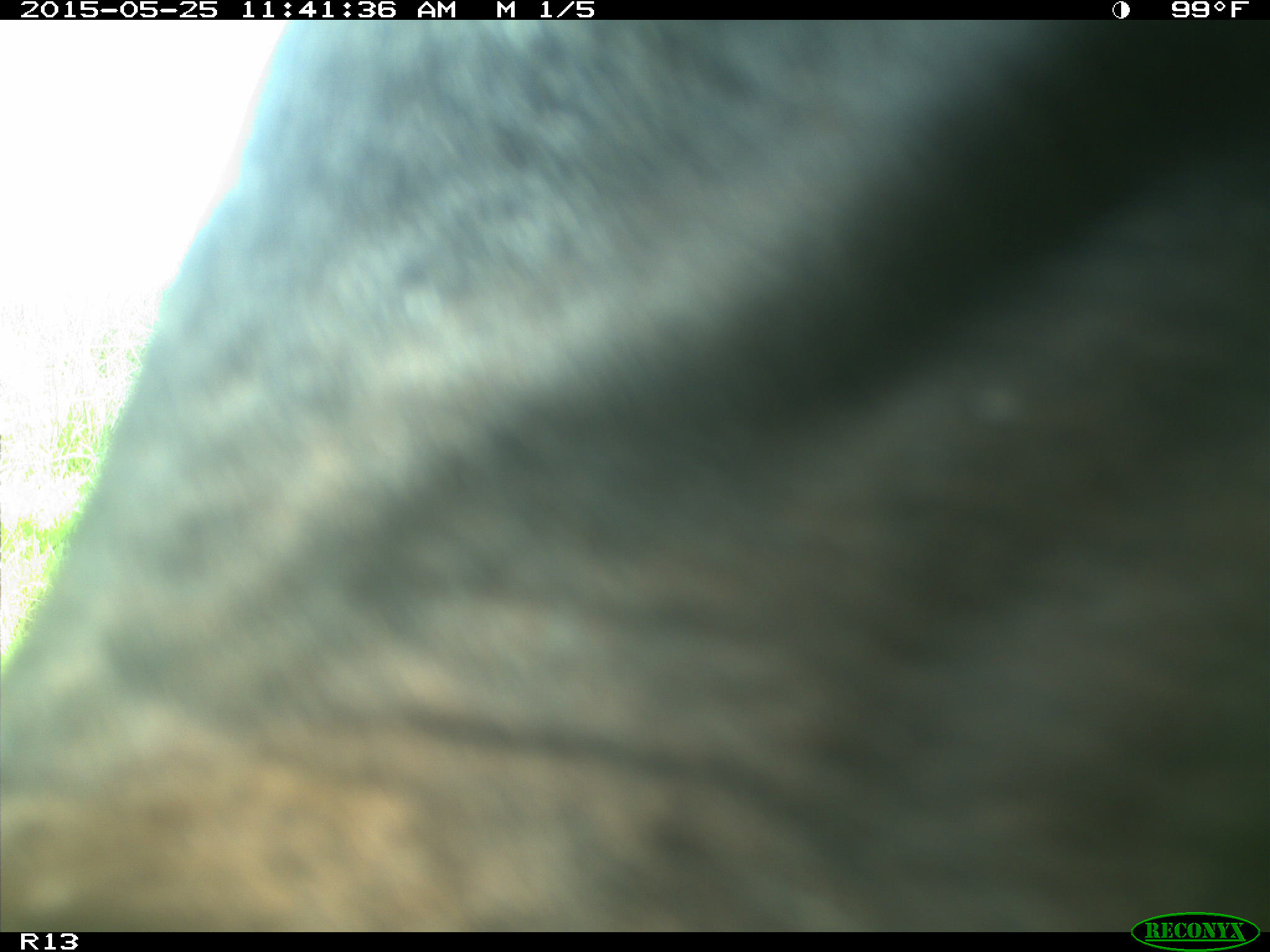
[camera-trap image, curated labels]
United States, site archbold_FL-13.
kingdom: Animalia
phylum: Chordata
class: Mammalia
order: Artiodactyla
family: Bovidae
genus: Bos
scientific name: Bos taurus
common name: domestic cow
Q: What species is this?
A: Bos taurus (domestic cow).